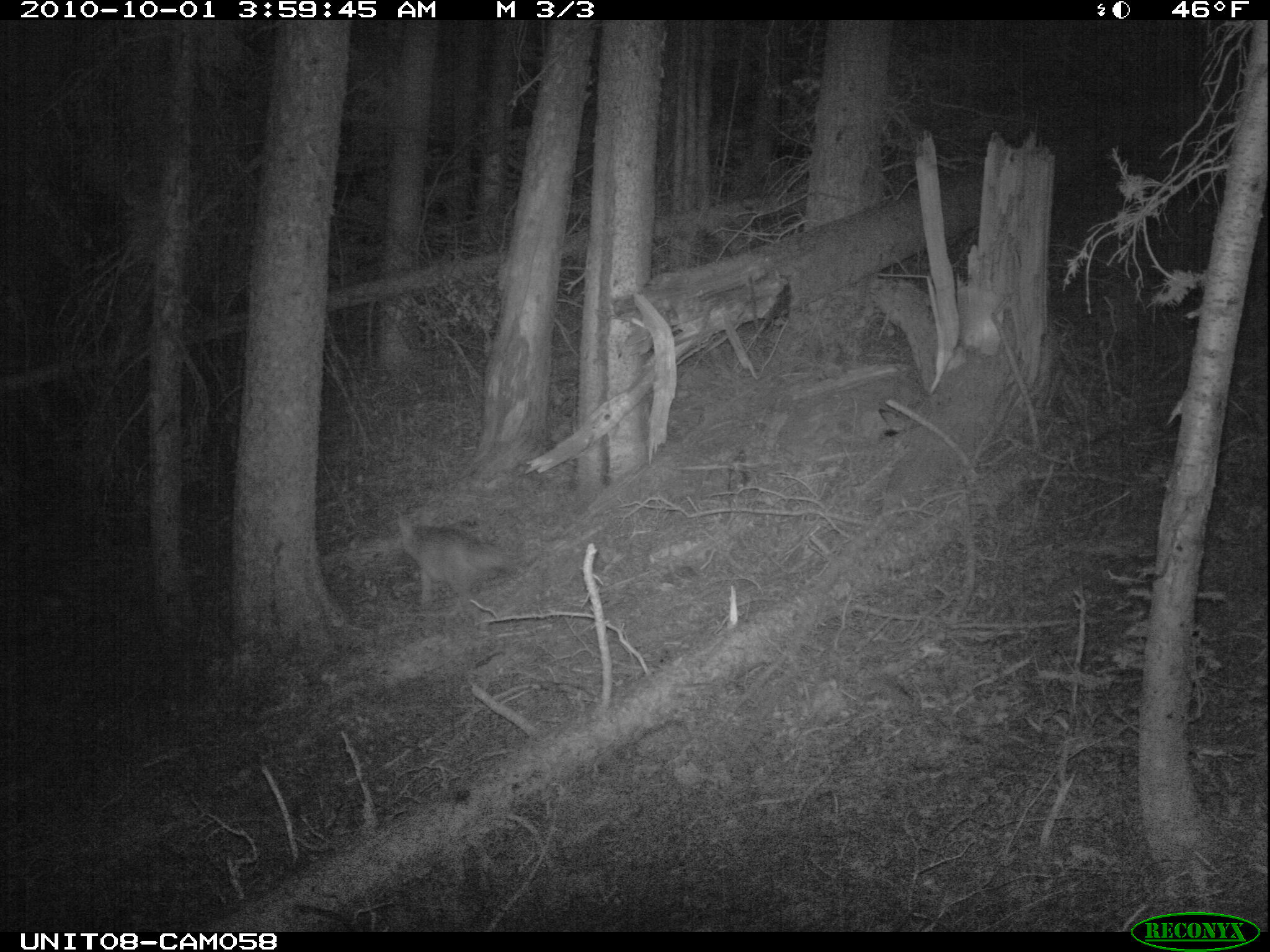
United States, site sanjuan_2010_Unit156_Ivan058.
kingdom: Animalia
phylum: Chordata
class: Mammalia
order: Carnivora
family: Canidae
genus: Canis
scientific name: Canis latrans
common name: coyote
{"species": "Canis latrans (coyote)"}